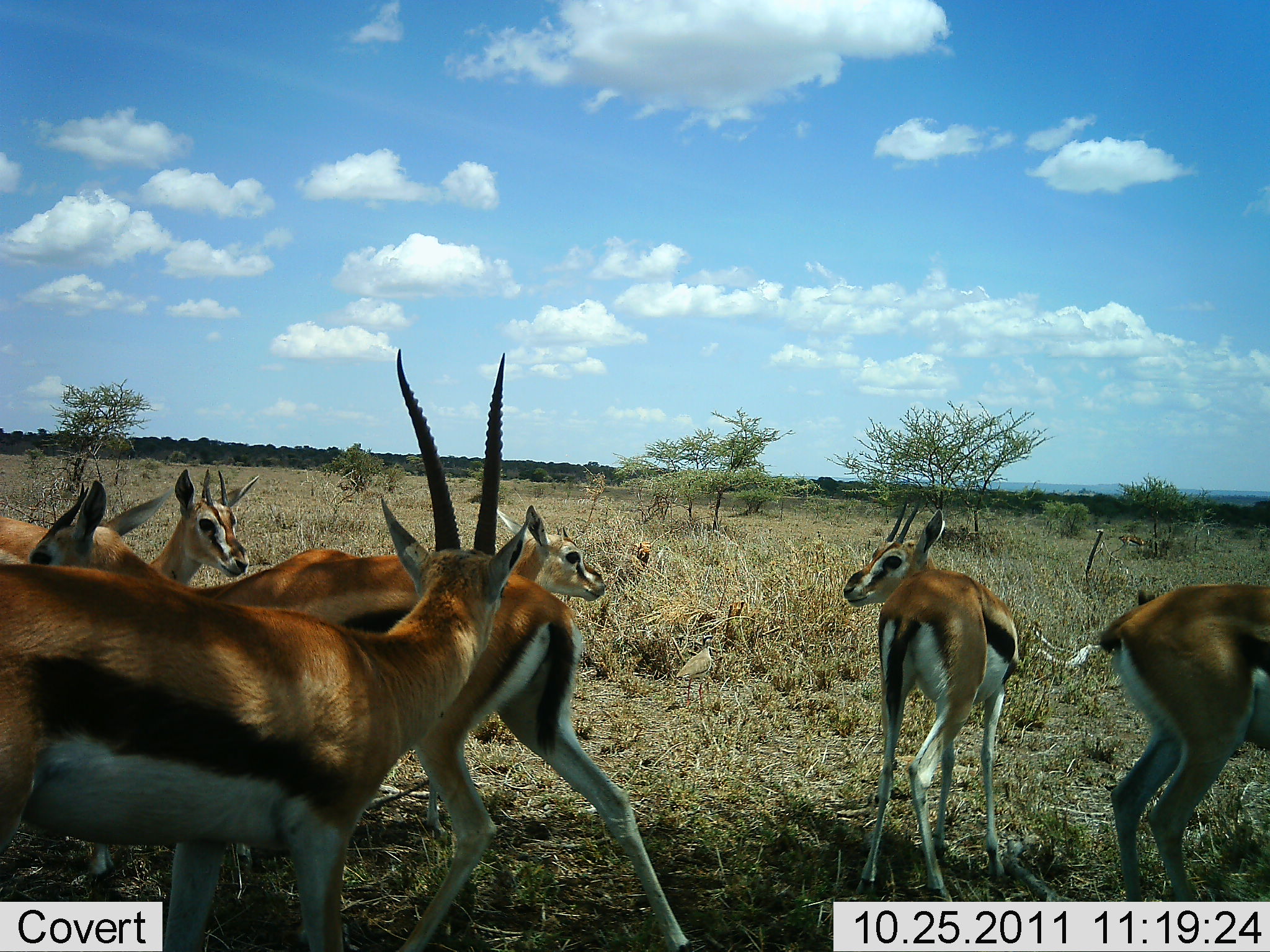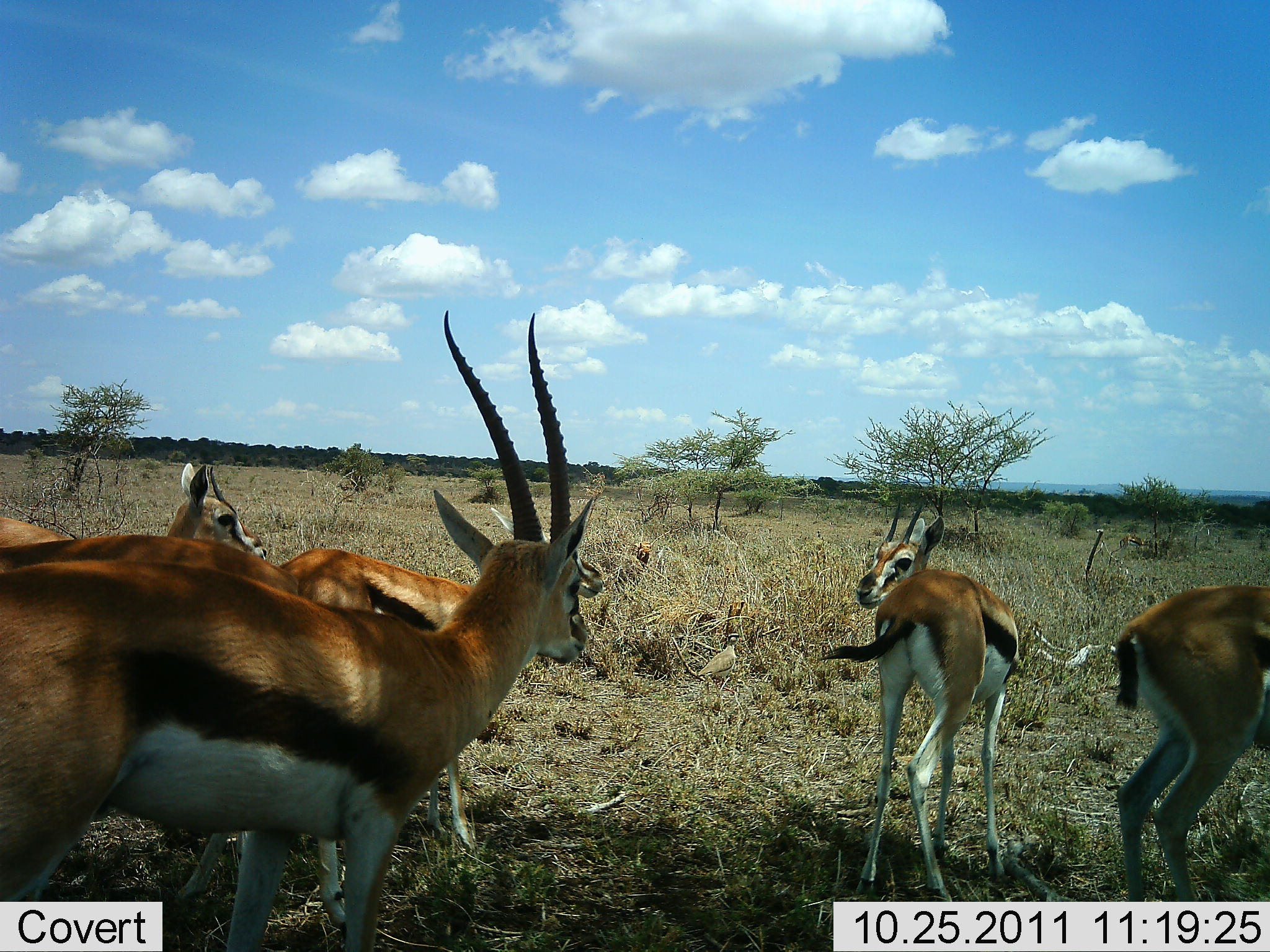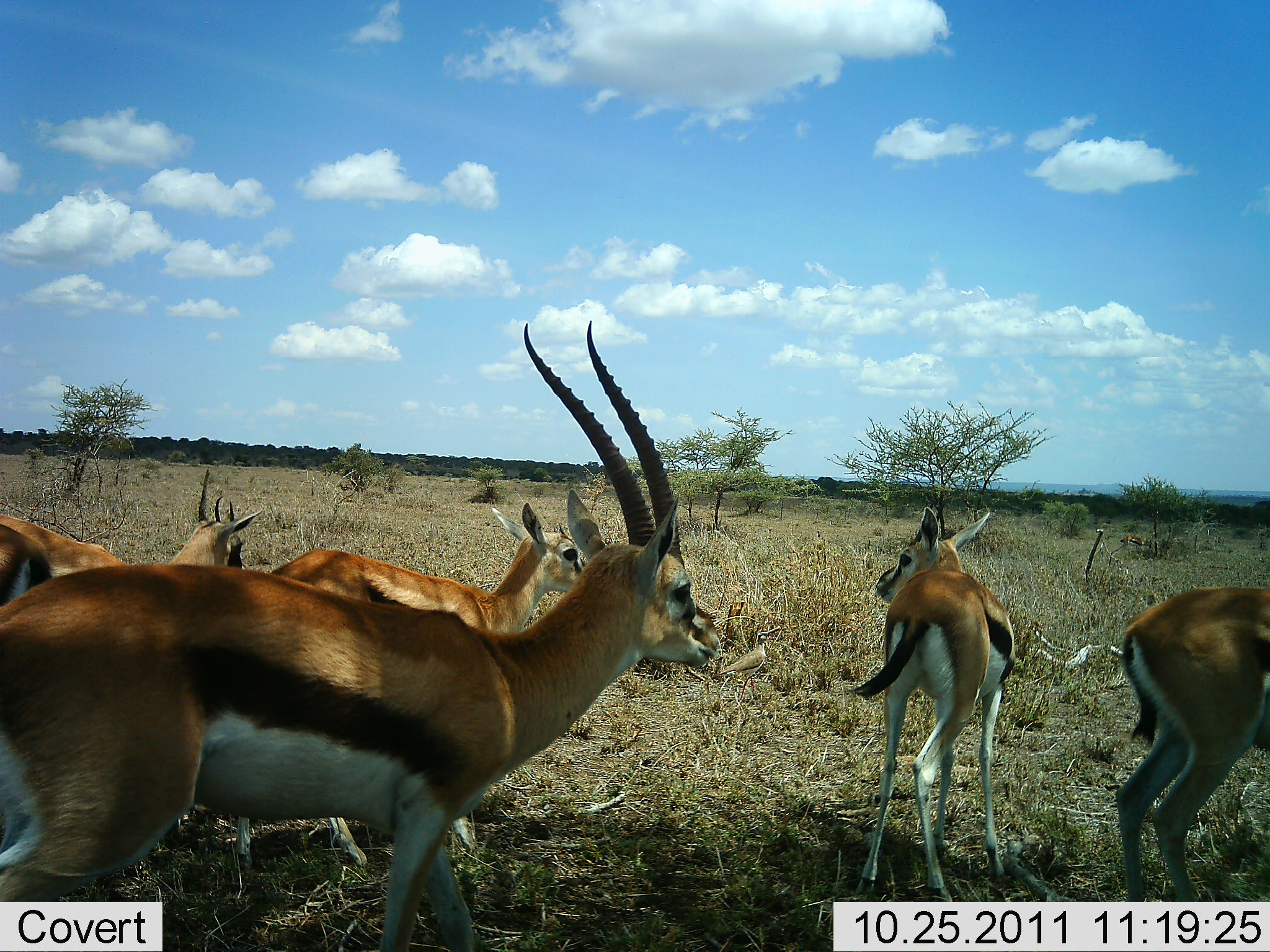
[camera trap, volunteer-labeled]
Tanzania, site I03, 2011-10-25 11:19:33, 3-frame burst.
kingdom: Animalia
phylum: Chordata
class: Mammalia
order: Artiodactyla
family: Bovidae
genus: Eudorcas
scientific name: Eudorcas thomsonii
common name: thomson's gazelle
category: gazellethomsons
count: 6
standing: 86%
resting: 7%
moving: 43%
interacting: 21%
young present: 0%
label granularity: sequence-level